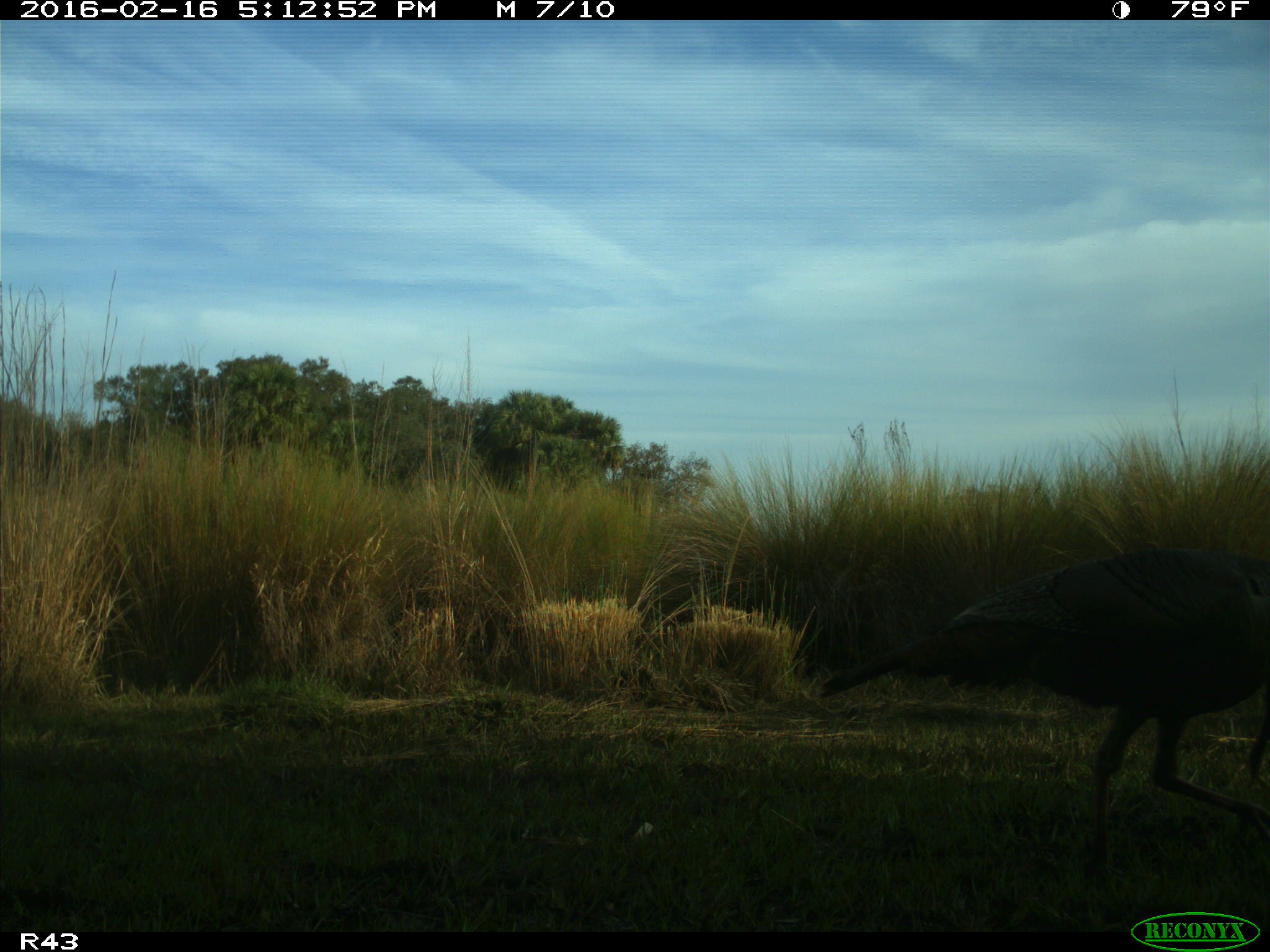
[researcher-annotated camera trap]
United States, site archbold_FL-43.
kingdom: Animalia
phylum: Chordata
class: Aves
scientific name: Aves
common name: birds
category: unidentified bird